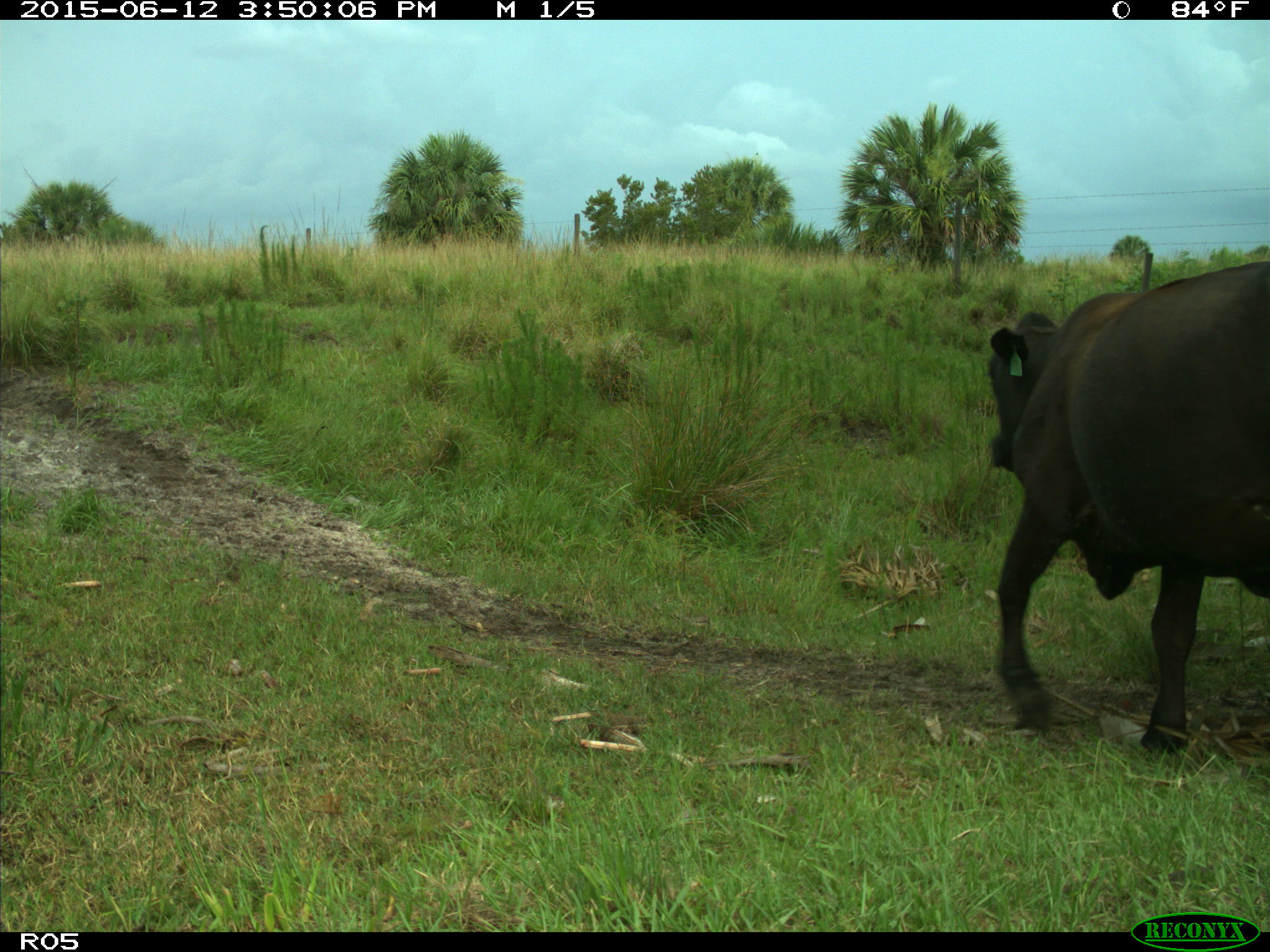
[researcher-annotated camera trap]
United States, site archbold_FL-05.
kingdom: Animalia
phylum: Chordata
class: Mammalia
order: Artiodactyla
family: Bovidae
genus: Bos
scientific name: Bos taurus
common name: domestic cow